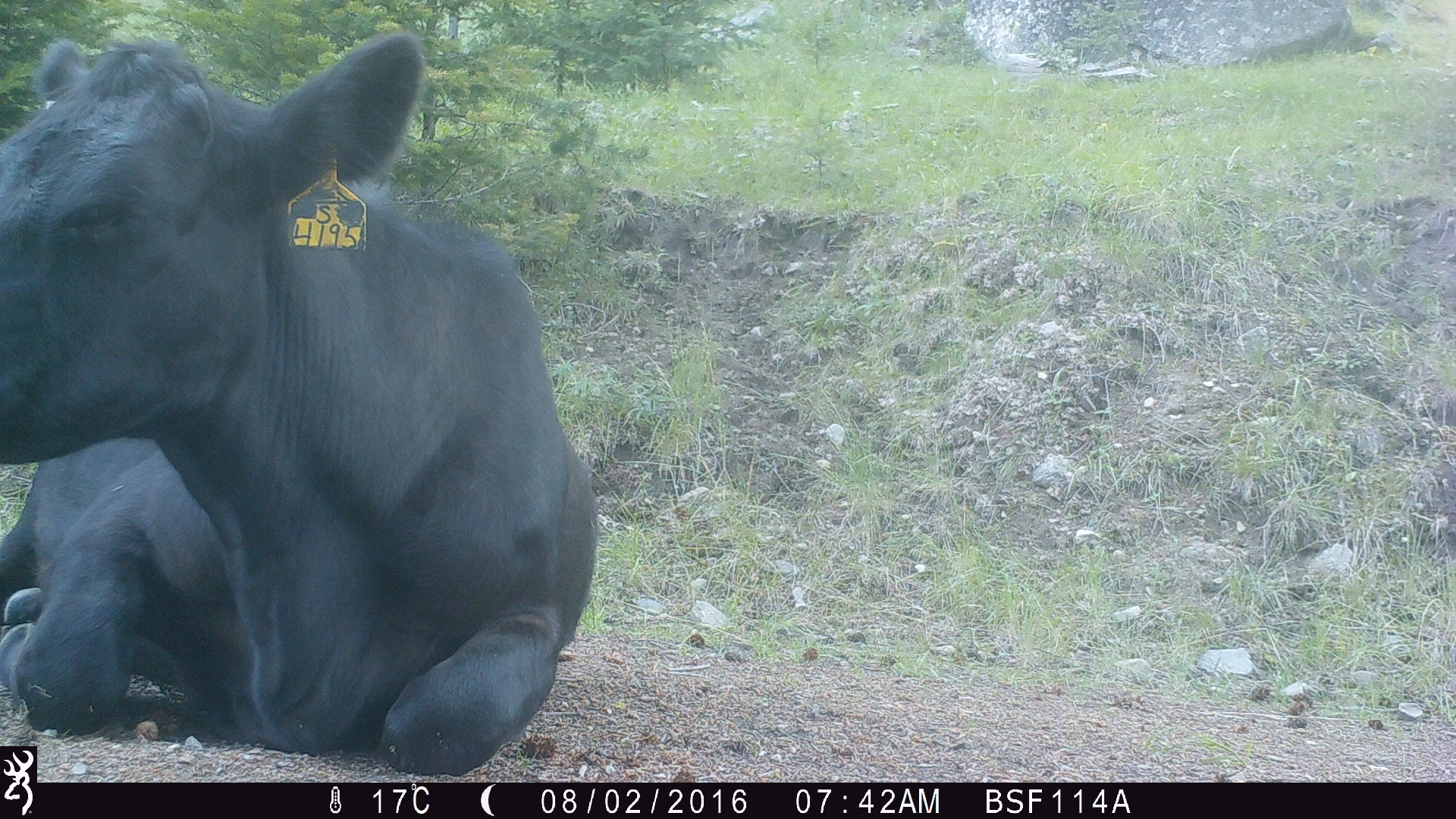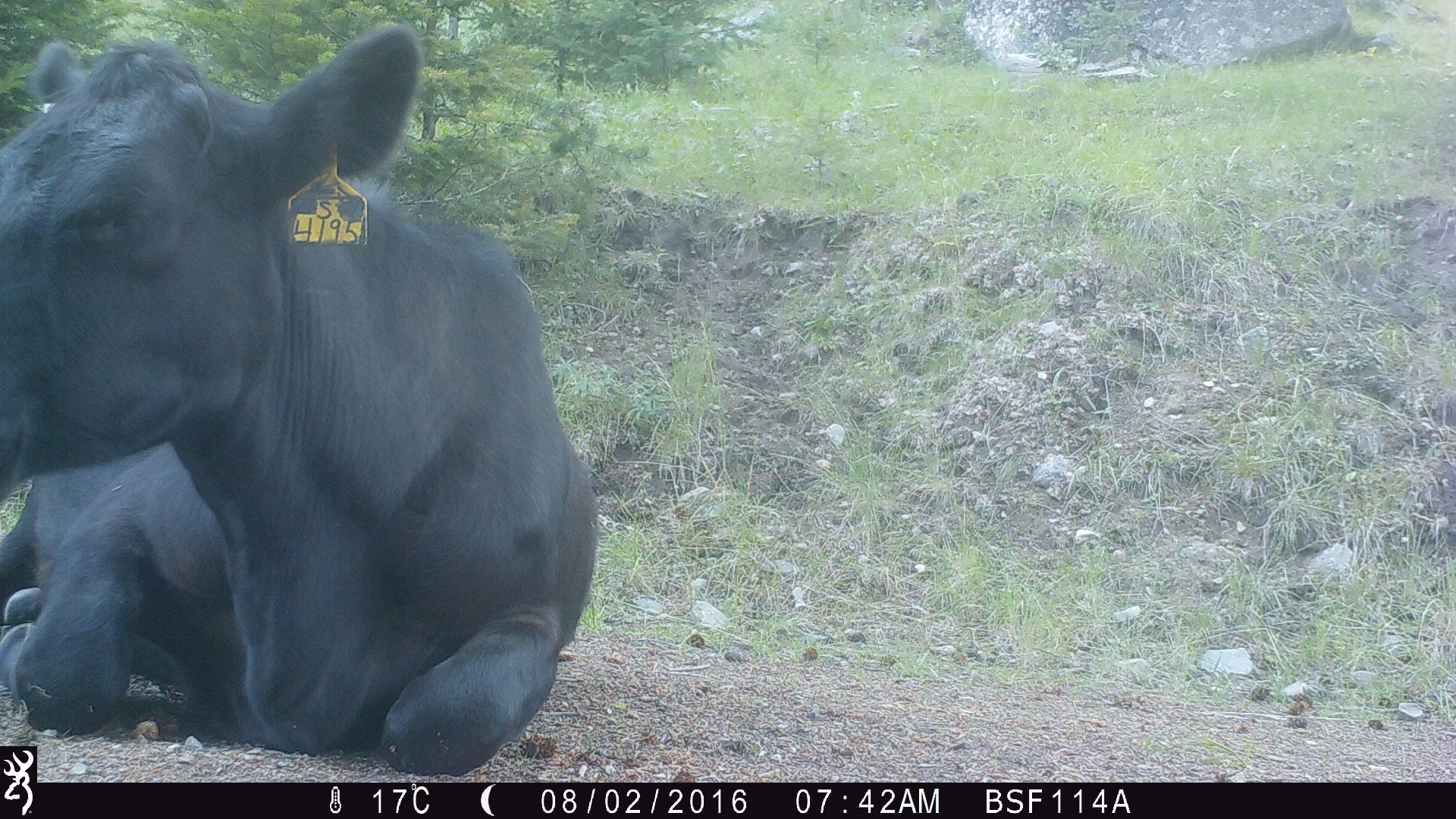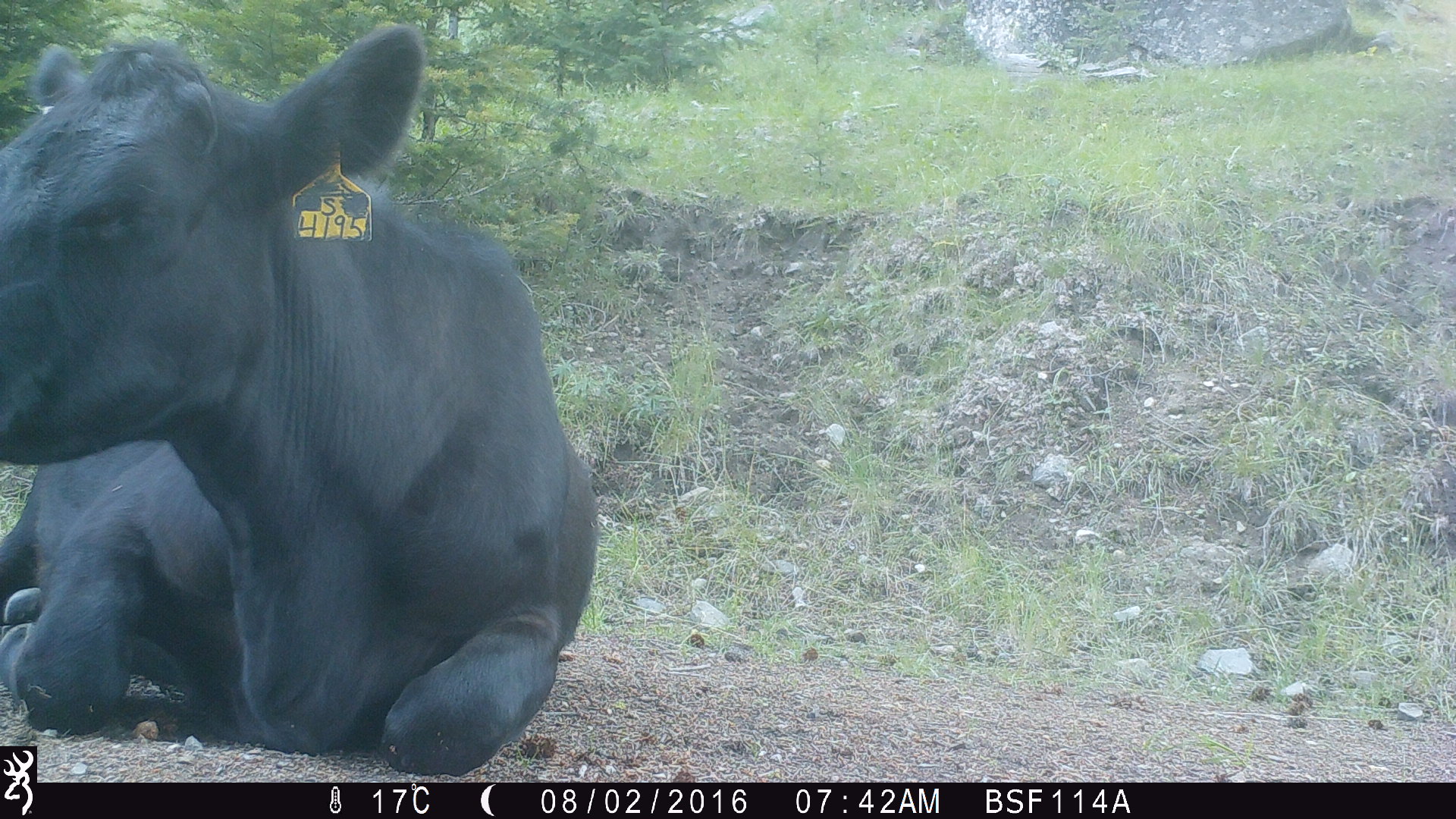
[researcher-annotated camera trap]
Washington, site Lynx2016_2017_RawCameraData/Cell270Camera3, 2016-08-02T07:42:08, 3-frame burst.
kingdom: Animalia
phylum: Chordata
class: Mammalia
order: Artiodactyla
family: Bovidae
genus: Bos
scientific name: Bos taurus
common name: domestic cattle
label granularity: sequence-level